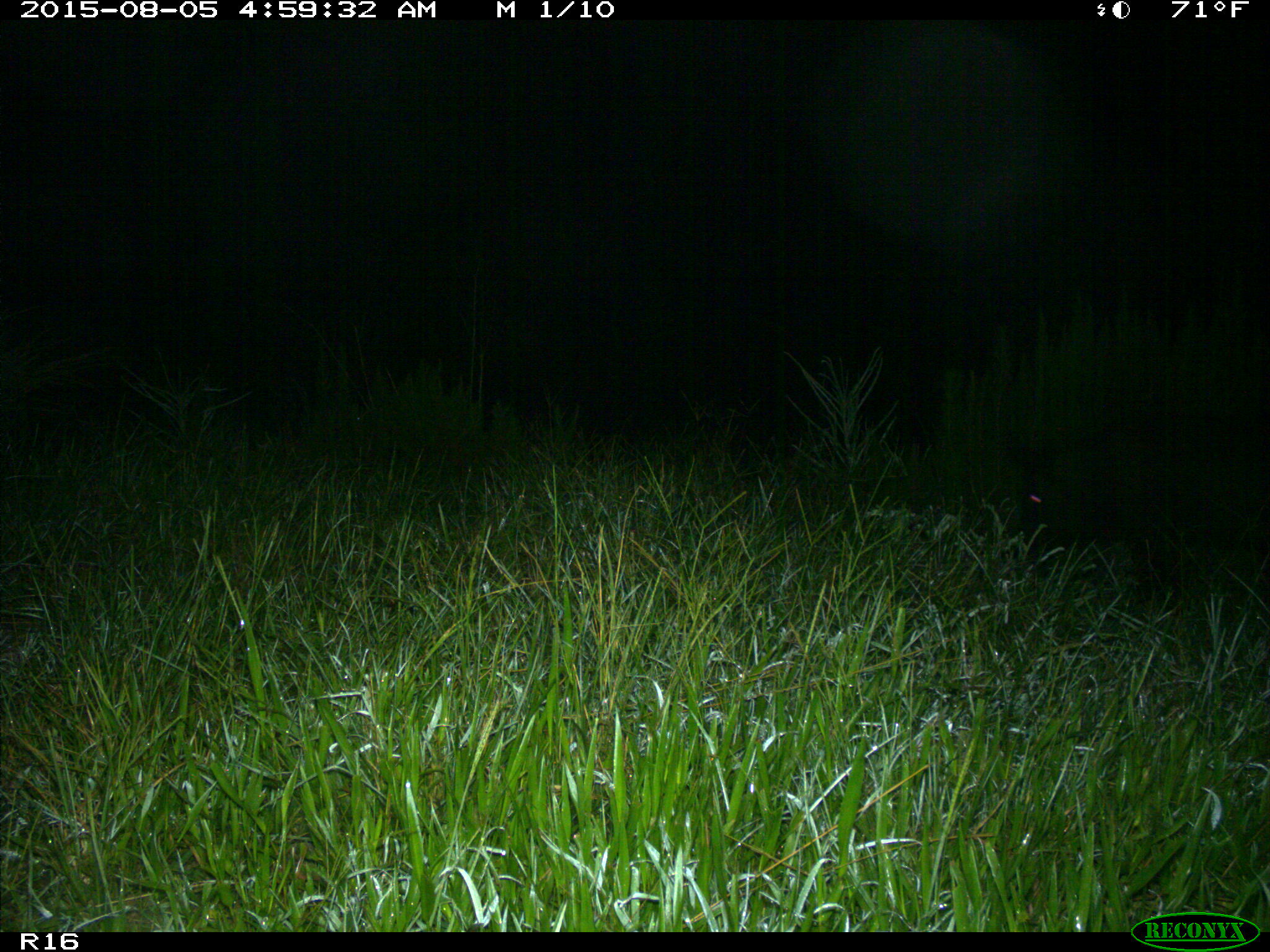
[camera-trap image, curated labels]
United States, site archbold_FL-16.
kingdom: Animalia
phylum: Chordata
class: Mammalia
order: Artiodactyla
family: Suidae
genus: Sus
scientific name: Sus scrofa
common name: wild boar